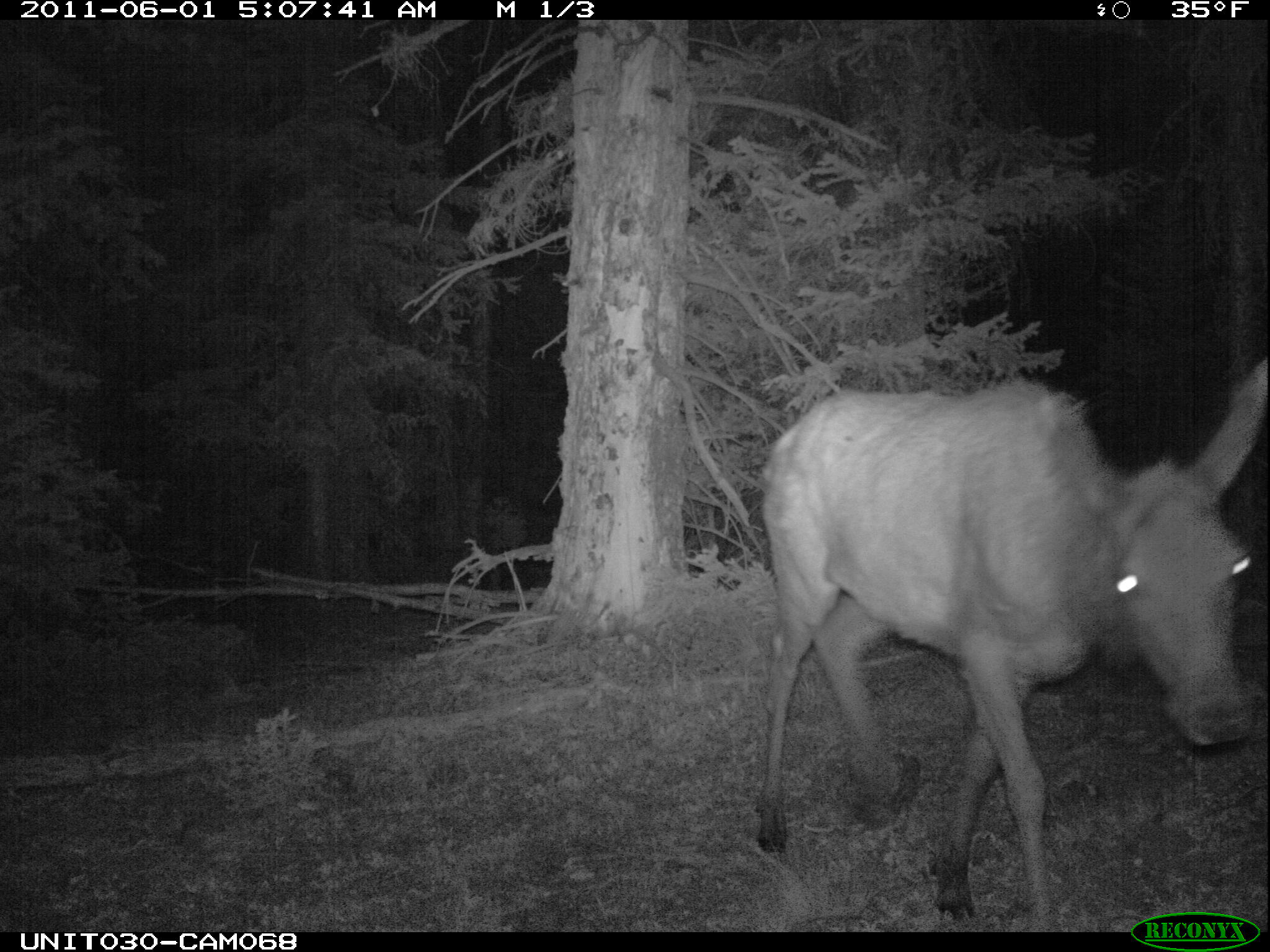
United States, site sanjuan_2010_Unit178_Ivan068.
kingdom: Animalia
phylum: Chordata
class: Mammalia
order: Artiodactyla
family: Cervidae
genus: Cervus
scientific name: Cervus elaphus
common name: red deer